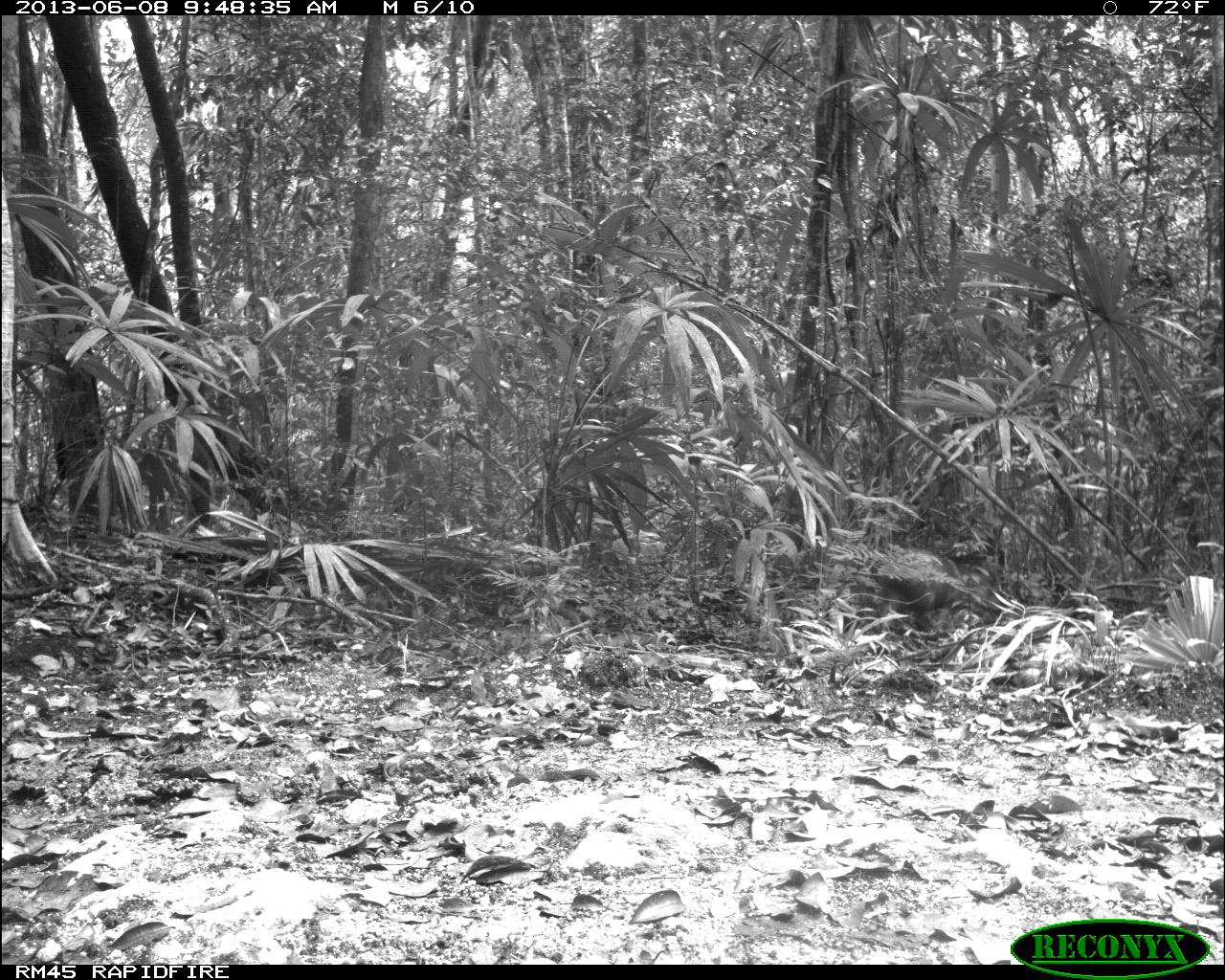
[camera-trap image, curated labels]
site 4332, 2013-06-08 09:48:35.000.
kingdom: Animalia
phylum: Chordata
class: Mammalia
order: Artiodactyla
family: Tayassuidae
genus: Pecari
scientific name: Pecari tajacu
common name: collared peccary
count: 1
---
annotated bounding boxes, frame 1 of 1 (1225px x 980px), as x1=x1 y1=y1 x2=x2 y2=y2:
pecari tajacu: x1=867 y1=548 x2=985 y2=636